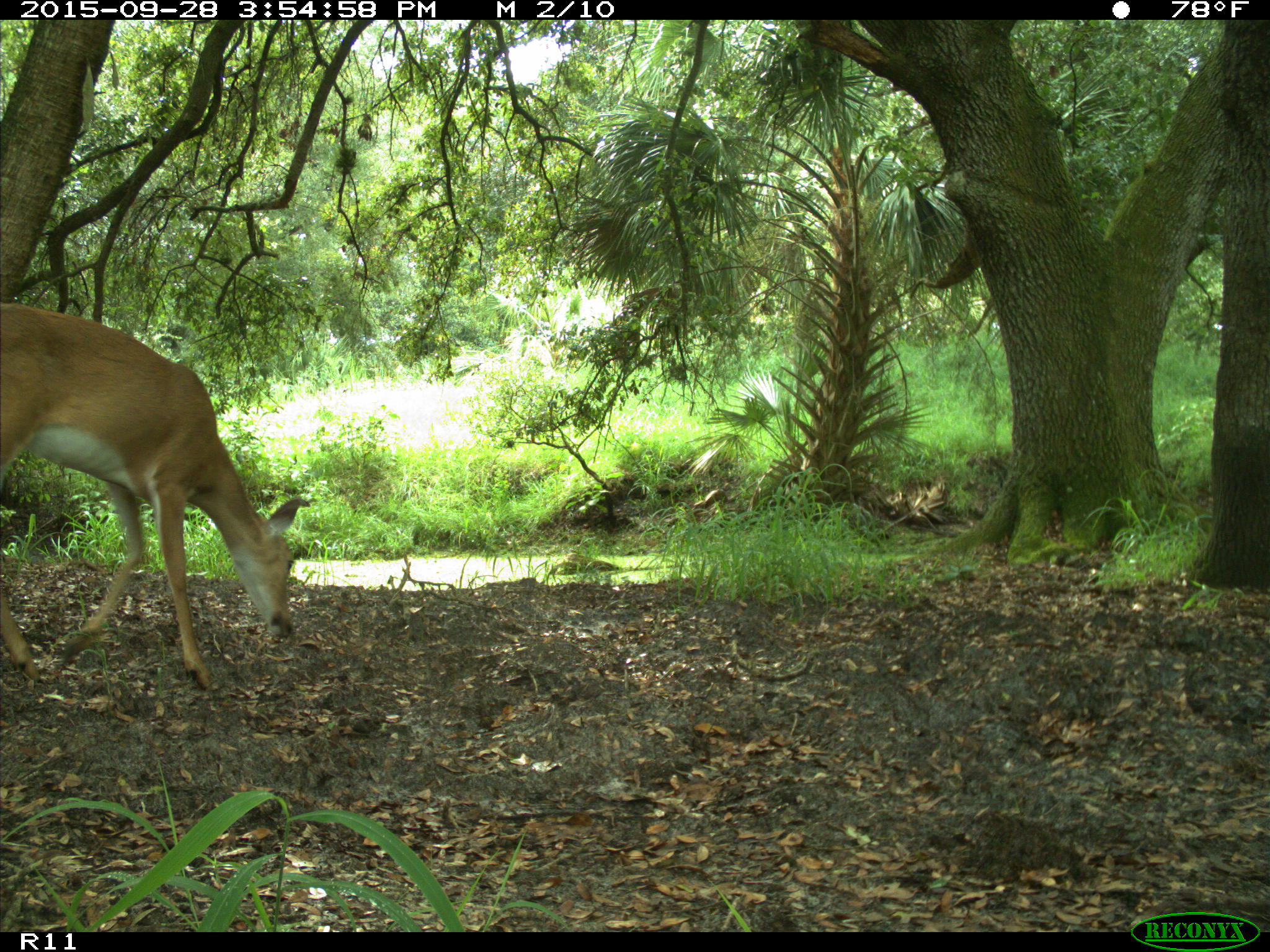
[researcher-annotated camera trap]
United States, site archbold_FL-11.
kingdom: Animalia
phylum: Chordata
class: Mammalia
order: Artiodactyla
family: Cervidae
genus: Odocoileus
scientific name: Odocoileus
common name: deer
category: unidentified deer